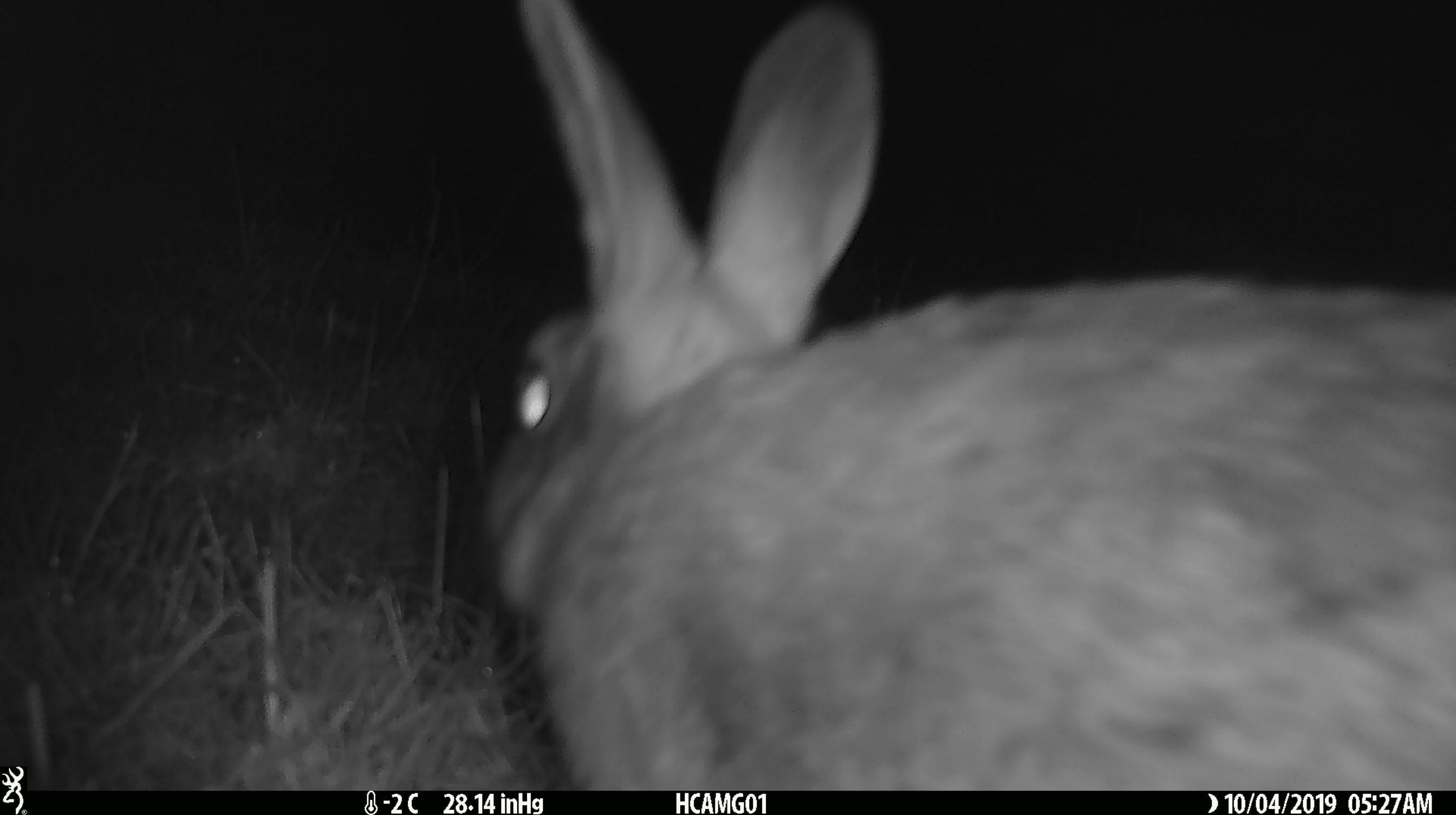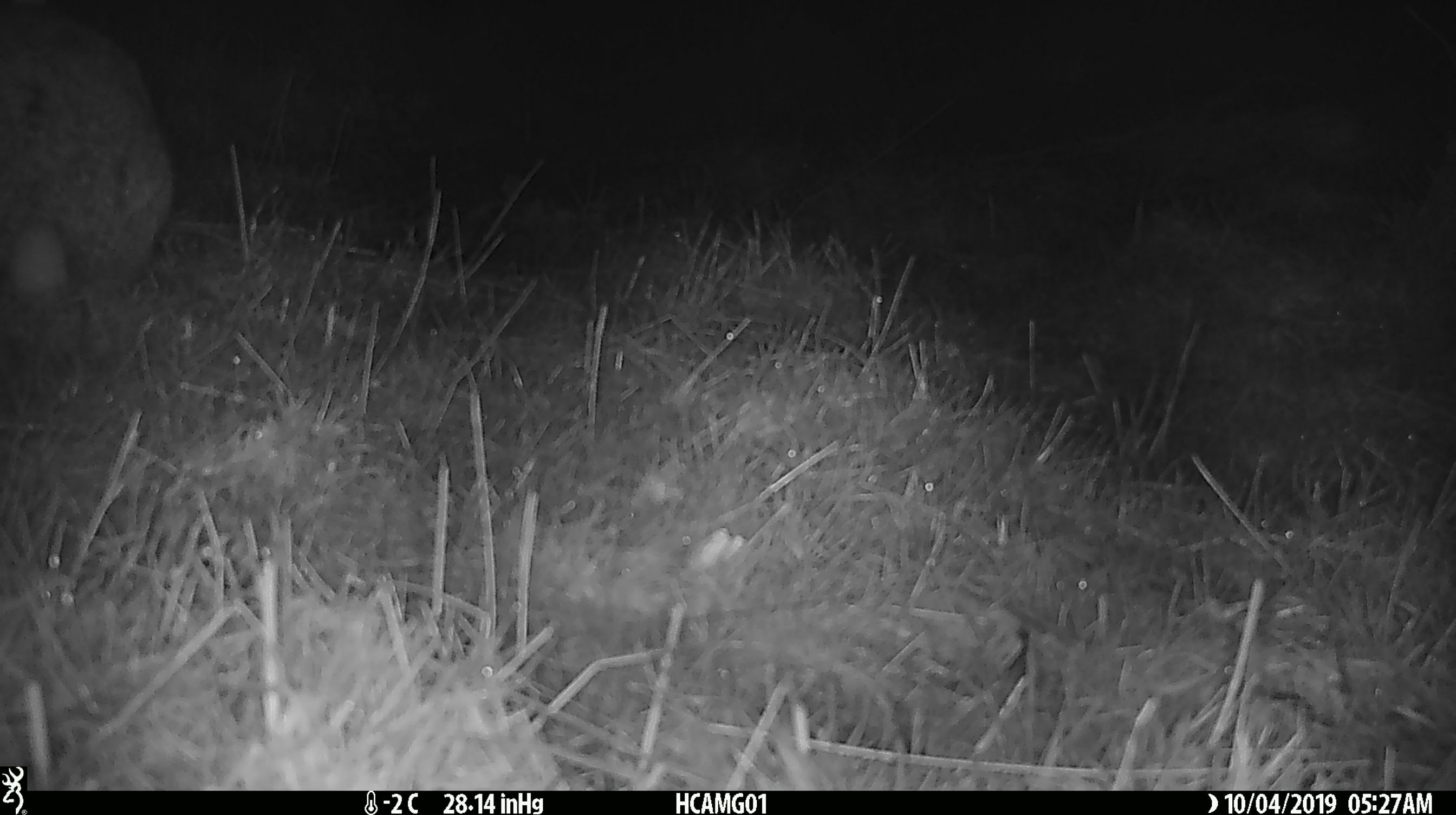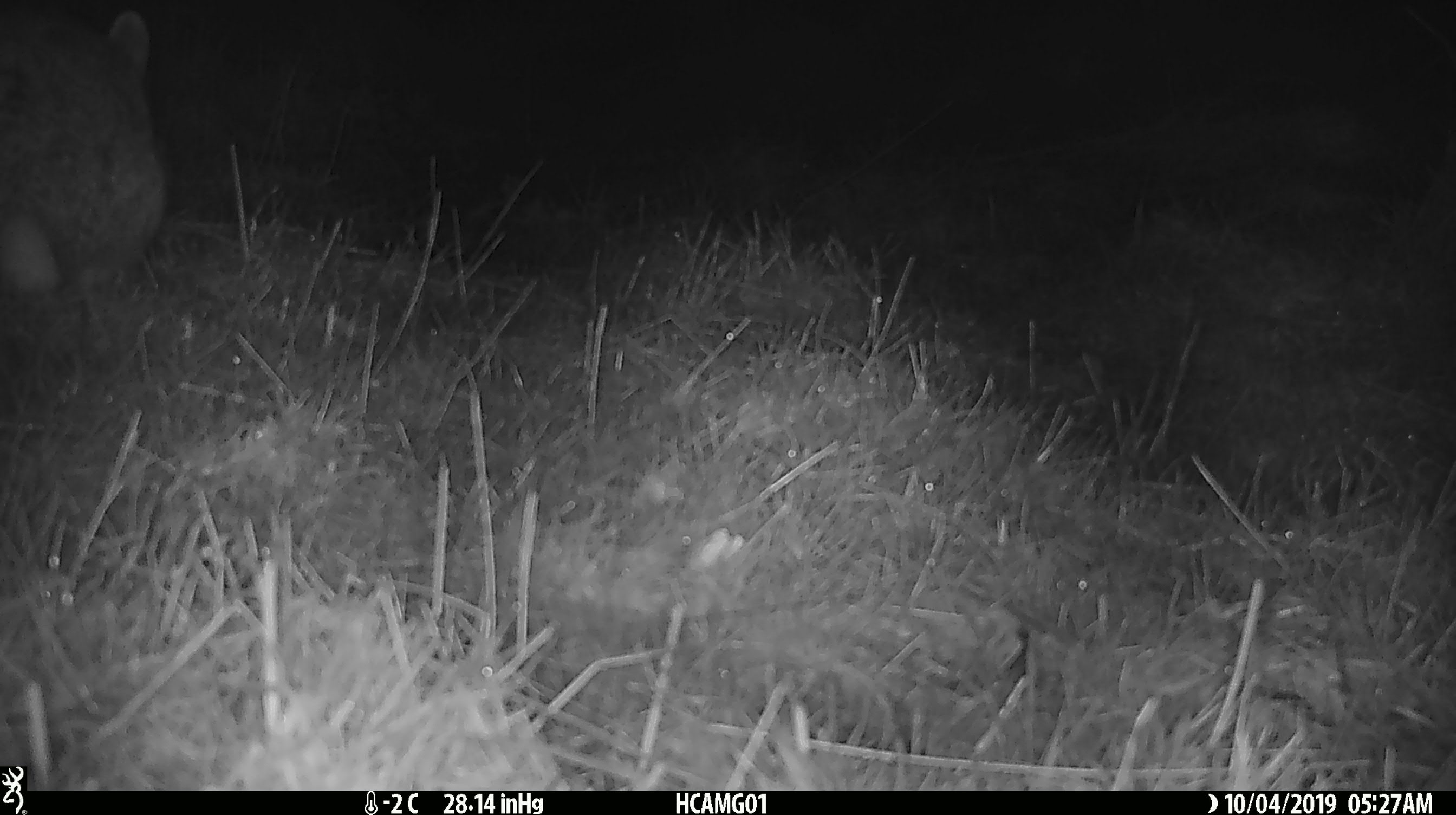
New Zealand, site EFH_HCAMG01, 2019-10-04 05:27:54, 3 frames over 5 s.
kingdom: Animalia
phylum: Chordata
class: Mammalia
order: Lagomorpha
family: Leporidae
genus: Oryctolagus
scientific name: Oryctolagus cuniculus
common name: european rabbit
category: rabbit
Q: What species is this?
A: Rabbit (european rabbit) (Oryctolagus cuniculus).